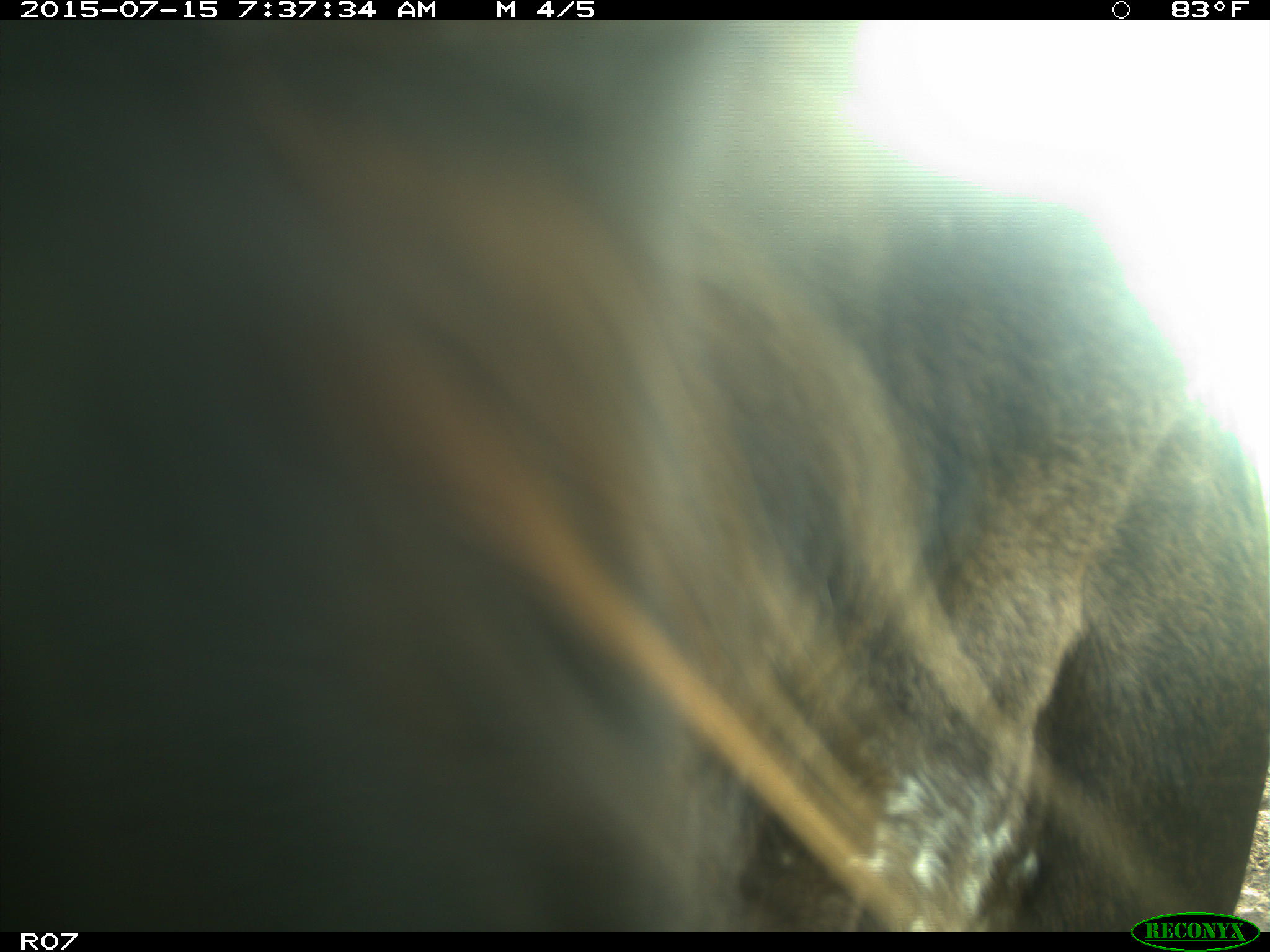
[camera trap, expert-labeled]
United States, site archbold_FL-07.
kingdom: Animalia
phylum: Chordata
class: Mammalia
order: Artiodactyla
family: Bovidae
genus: Bos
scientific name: Bos taurus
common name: domestic cow